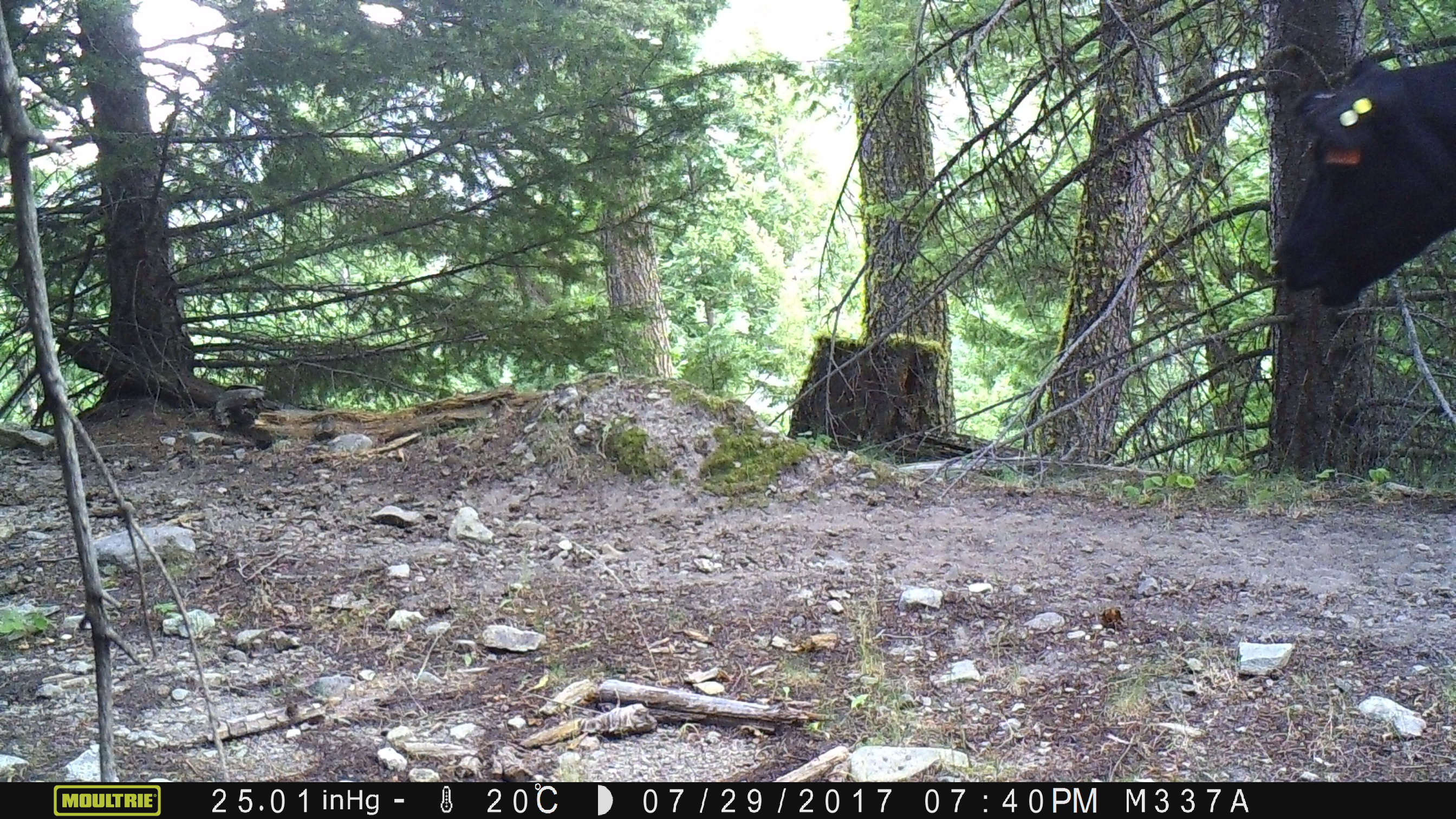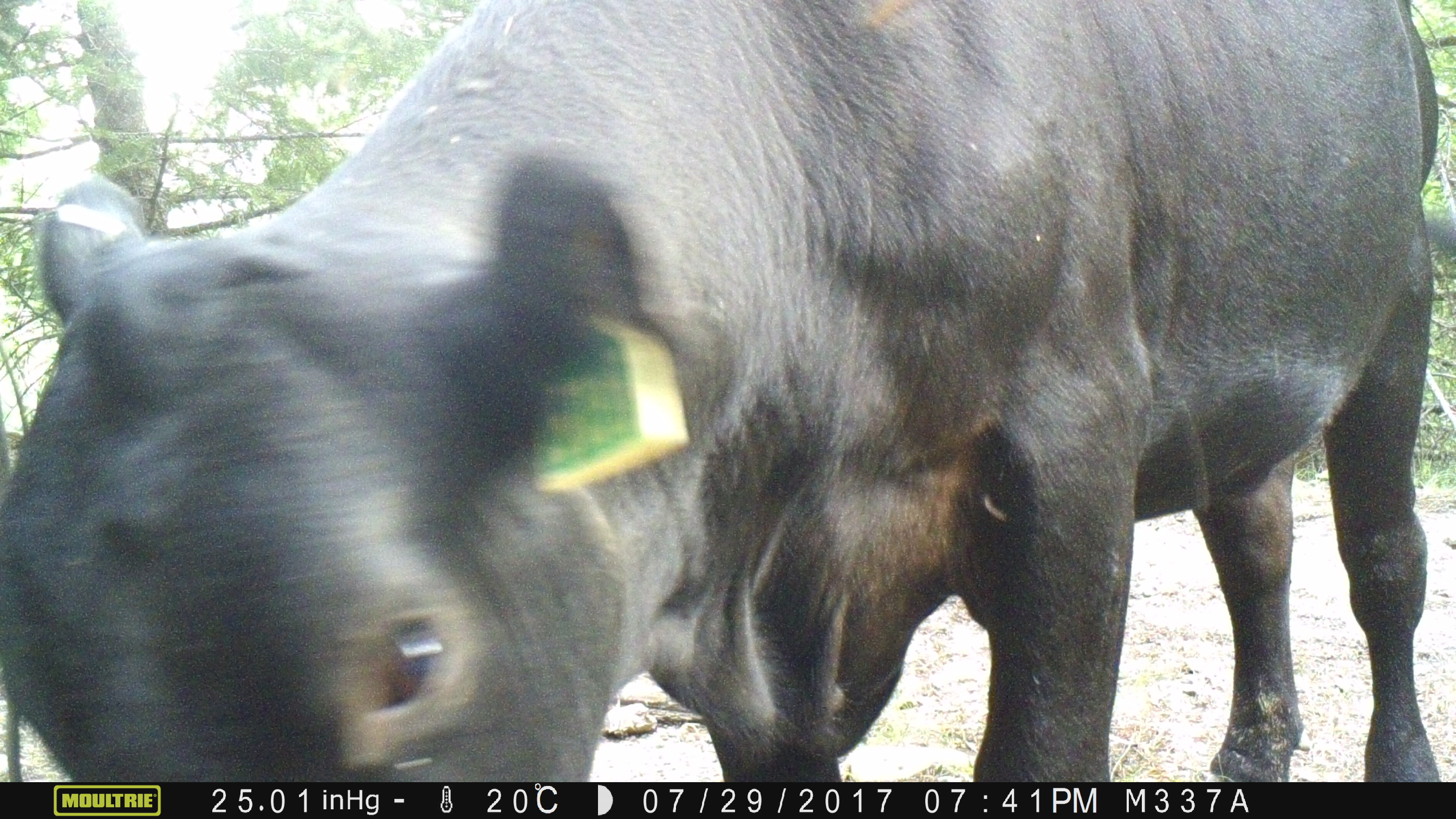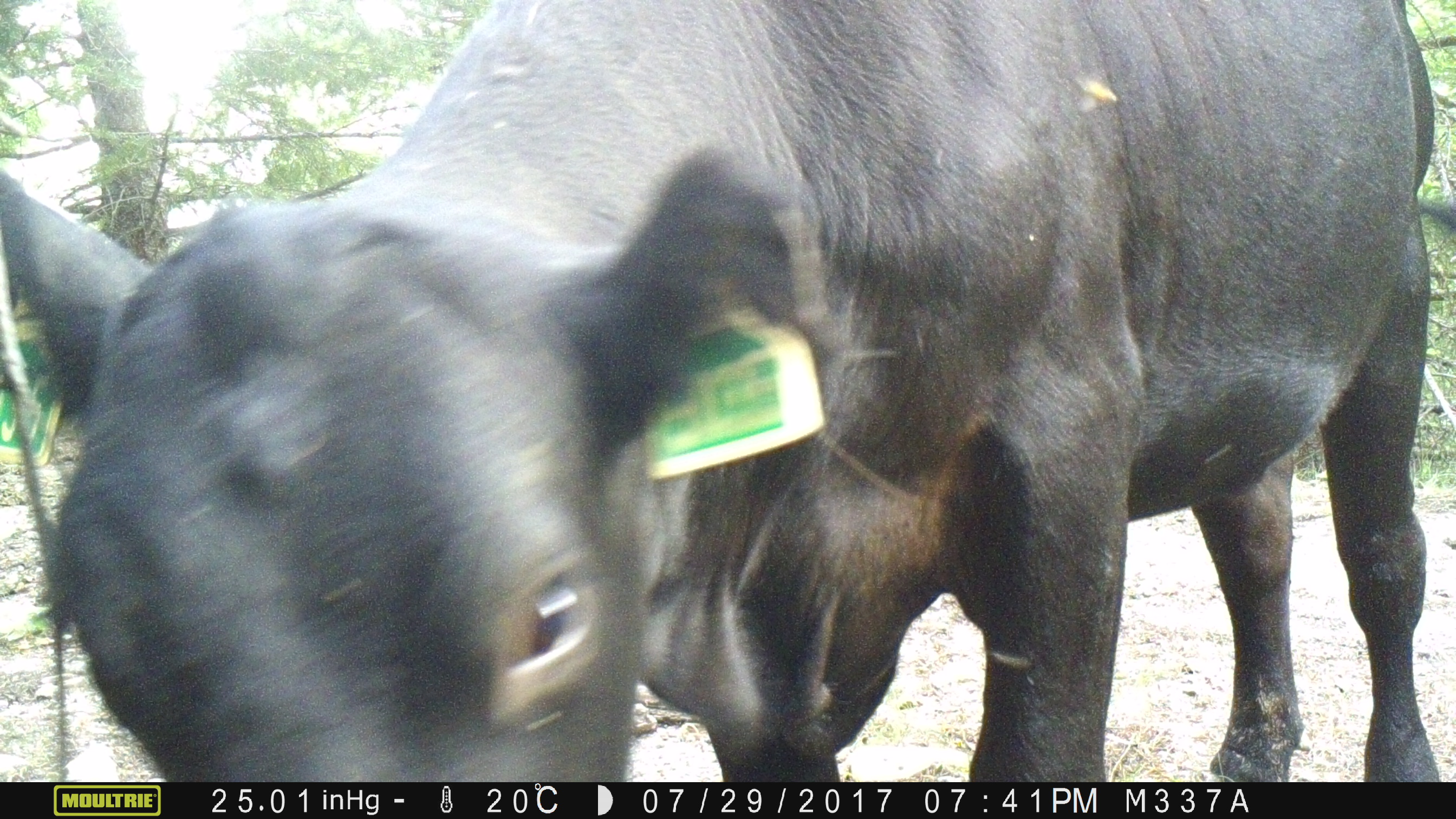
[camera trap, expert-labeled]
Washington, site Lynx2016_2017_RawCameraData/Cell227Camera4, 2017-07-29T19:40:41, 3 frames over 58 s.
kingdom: Animalia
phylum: Chordata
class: Mammalia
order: Artiodactyla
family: Bovidae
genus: Bos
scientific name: Bos taurus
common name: domestic cattle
Domestic cattle (Bos taurus). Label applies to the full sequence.